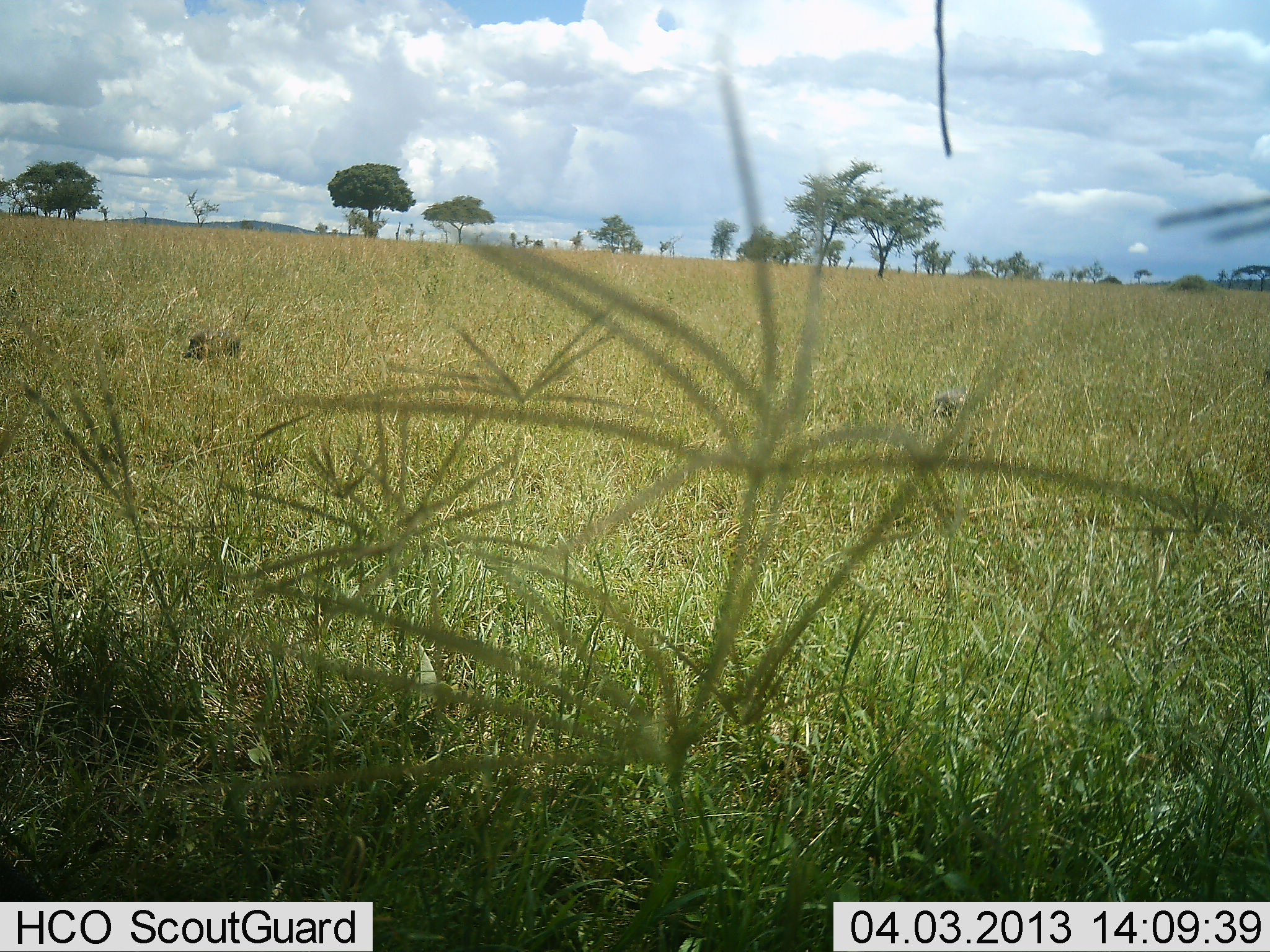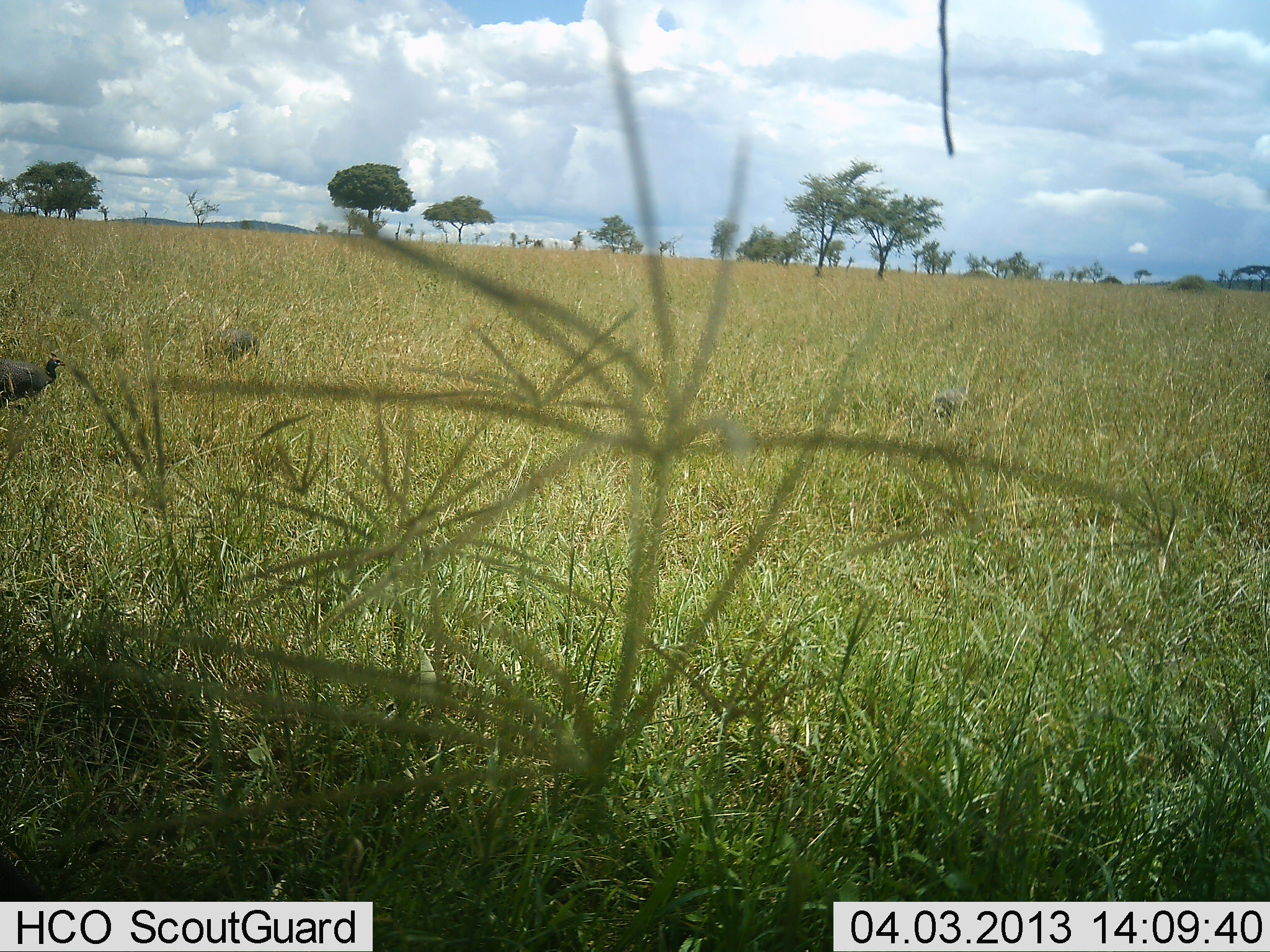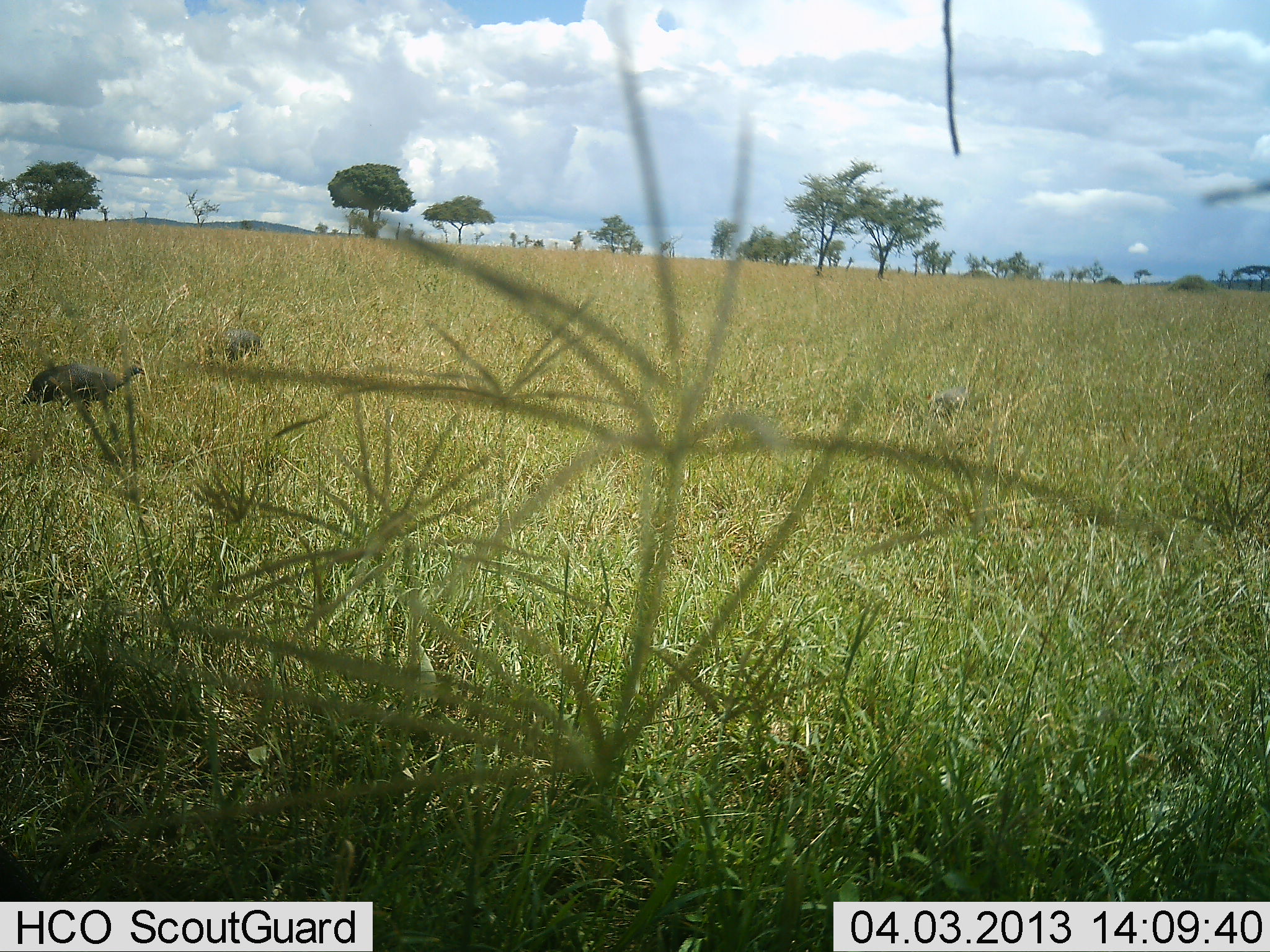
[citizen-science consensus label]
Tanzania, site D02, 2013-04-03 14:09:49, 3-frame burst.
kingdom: Animalia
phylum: Chordata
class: Aves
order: Galliformes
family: Numididae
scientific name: Numididae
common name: guinea fowl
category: guineafowl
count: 2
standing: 12%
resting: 0%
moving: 88%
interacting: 0%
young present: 0%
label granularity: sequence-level